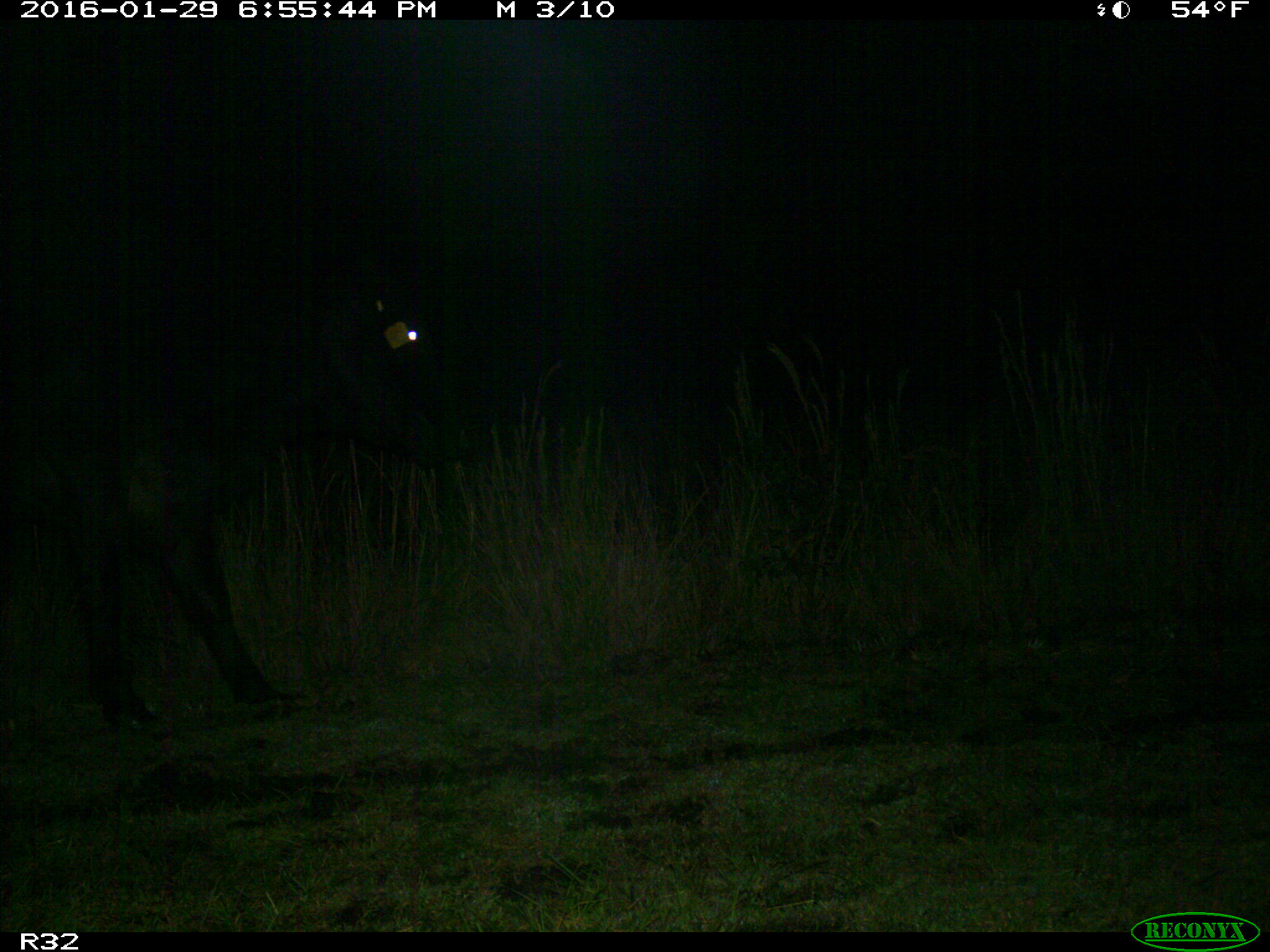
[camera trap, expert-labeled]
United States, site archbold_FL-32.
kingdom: Animalia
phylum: Chordata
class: Mammalia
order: Artiodactyla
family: Bovidae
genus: Bos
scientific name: Bos taurus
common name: domestic cow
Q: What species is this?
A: Bos taurus (domestic cow).